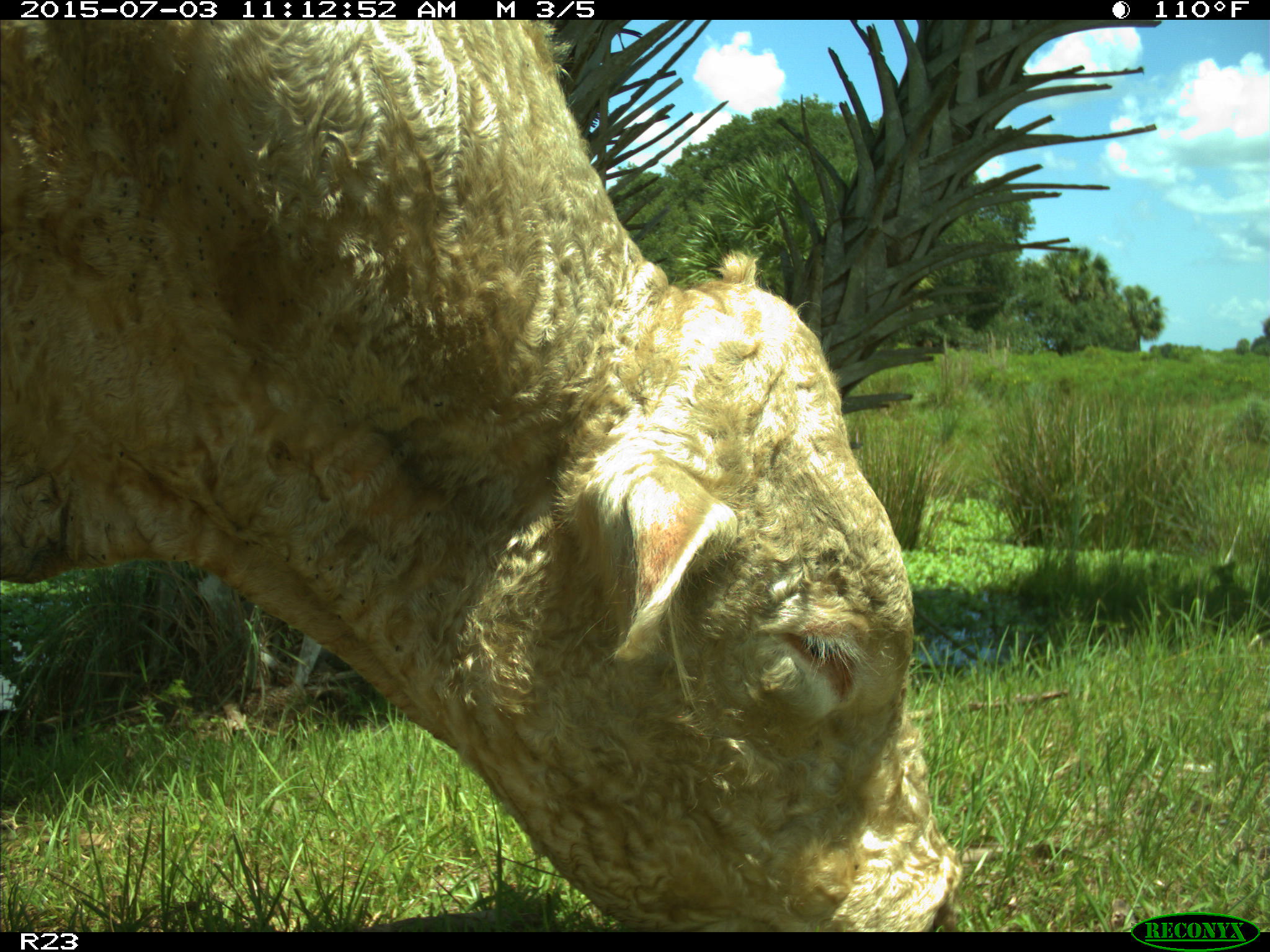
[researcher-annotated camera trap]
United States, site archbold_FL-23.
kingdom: Animalia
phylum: Chordata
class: Mammalia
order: Artiodactyla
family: Bovidae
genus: Bos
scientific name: Bos taurus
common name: domestic cow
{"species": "Bos taurus (domestic cow)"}